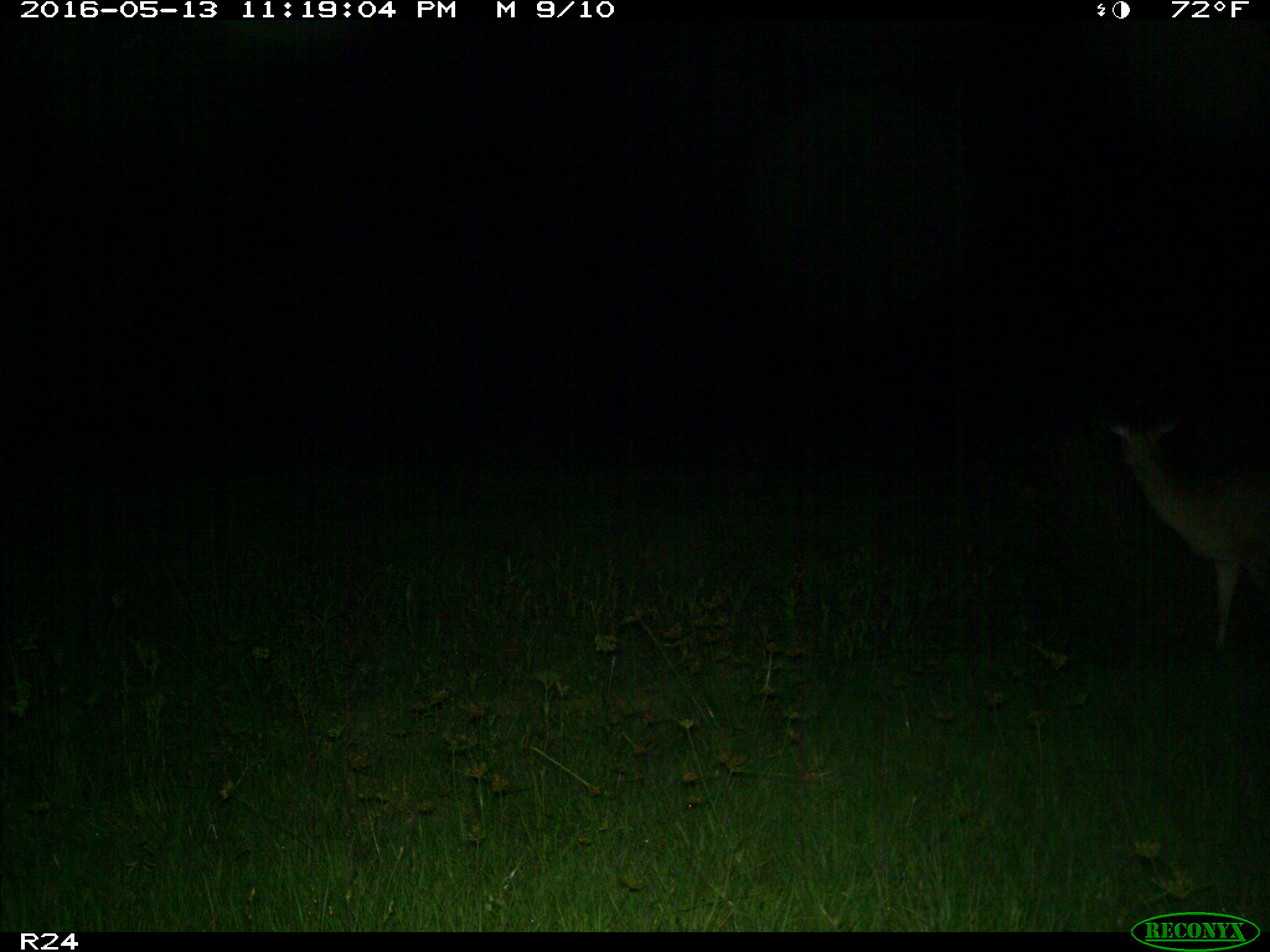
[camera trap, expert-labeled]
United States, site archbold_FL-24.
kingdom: Animalia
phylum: Chordata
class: Mammalia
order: Artiodactyla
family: Cervidae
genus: Odocoileus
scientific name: Odocoileus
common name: deer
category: unidentified deer